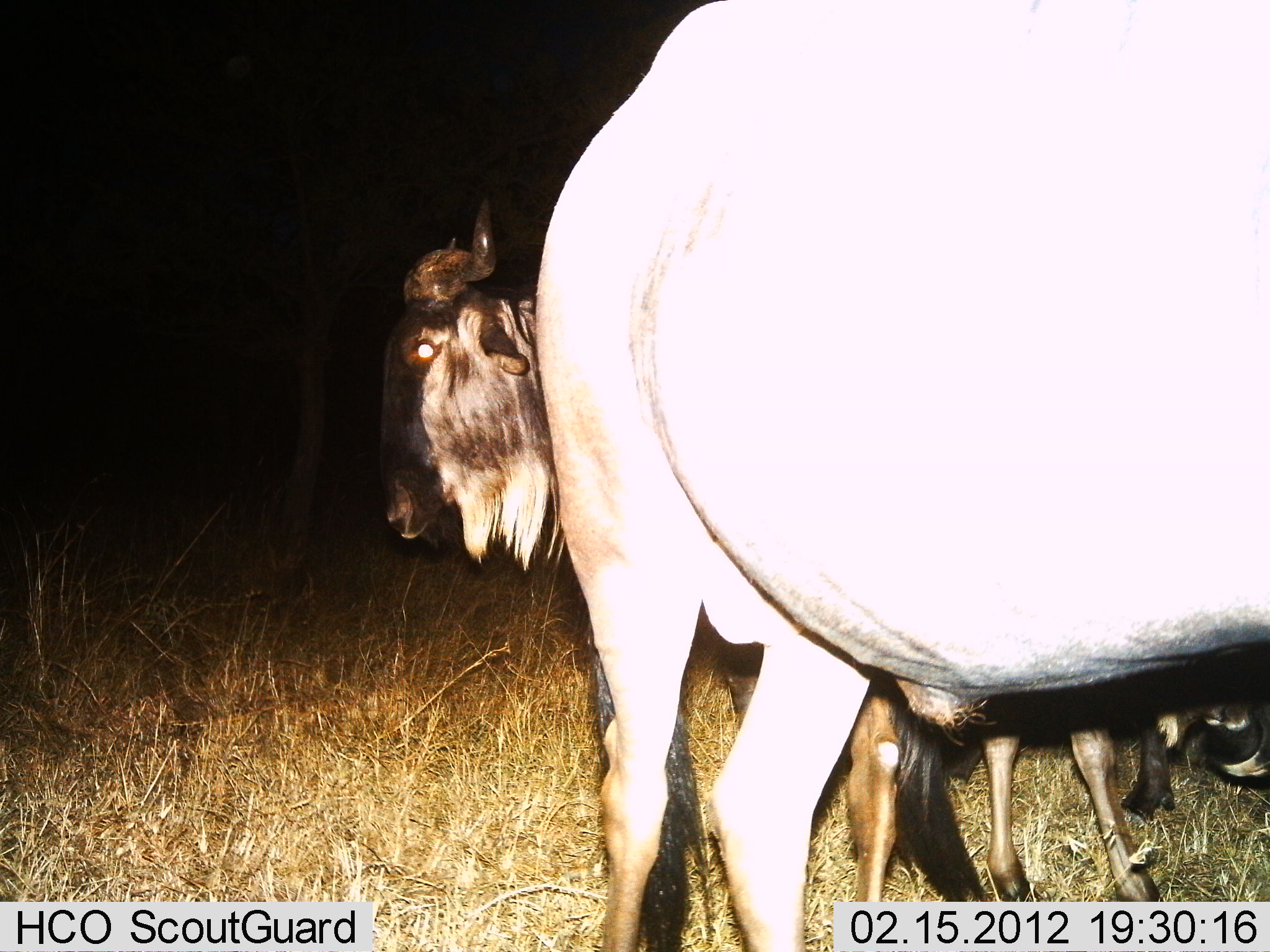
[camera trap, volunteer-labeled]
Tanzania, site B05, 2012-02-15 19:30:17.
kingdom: Animalia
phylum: Chordata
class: Mammalia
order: Artiodactyla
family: Bovidae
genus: Connochaetes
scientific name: Connochaetes taurinus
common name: blue wildebeest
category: wildebeest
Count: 3.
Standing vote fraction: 96%.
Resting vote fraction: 4%.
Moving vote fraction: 8%.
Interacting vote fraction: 0%.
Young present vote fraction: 25%.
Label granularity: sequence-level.